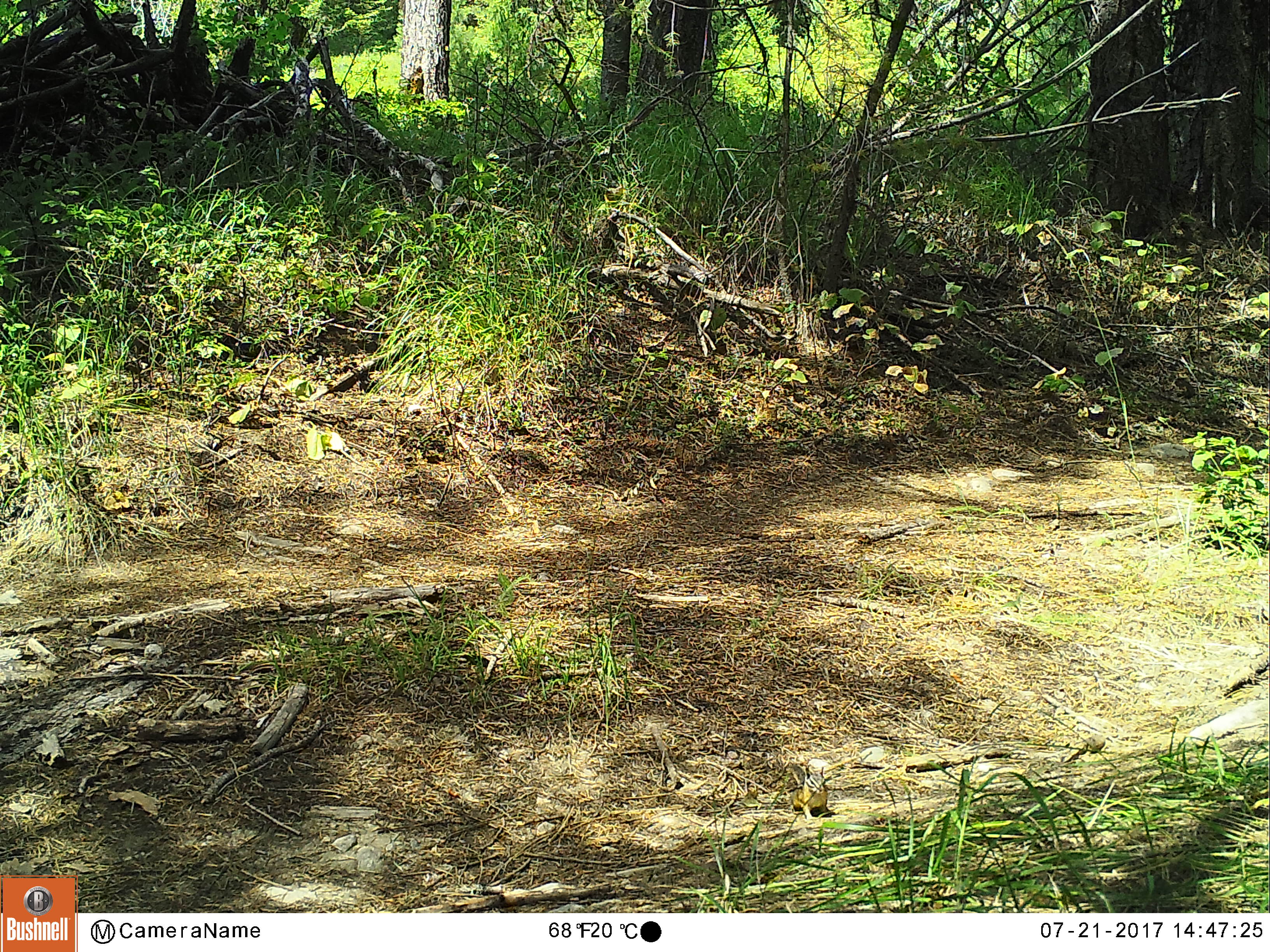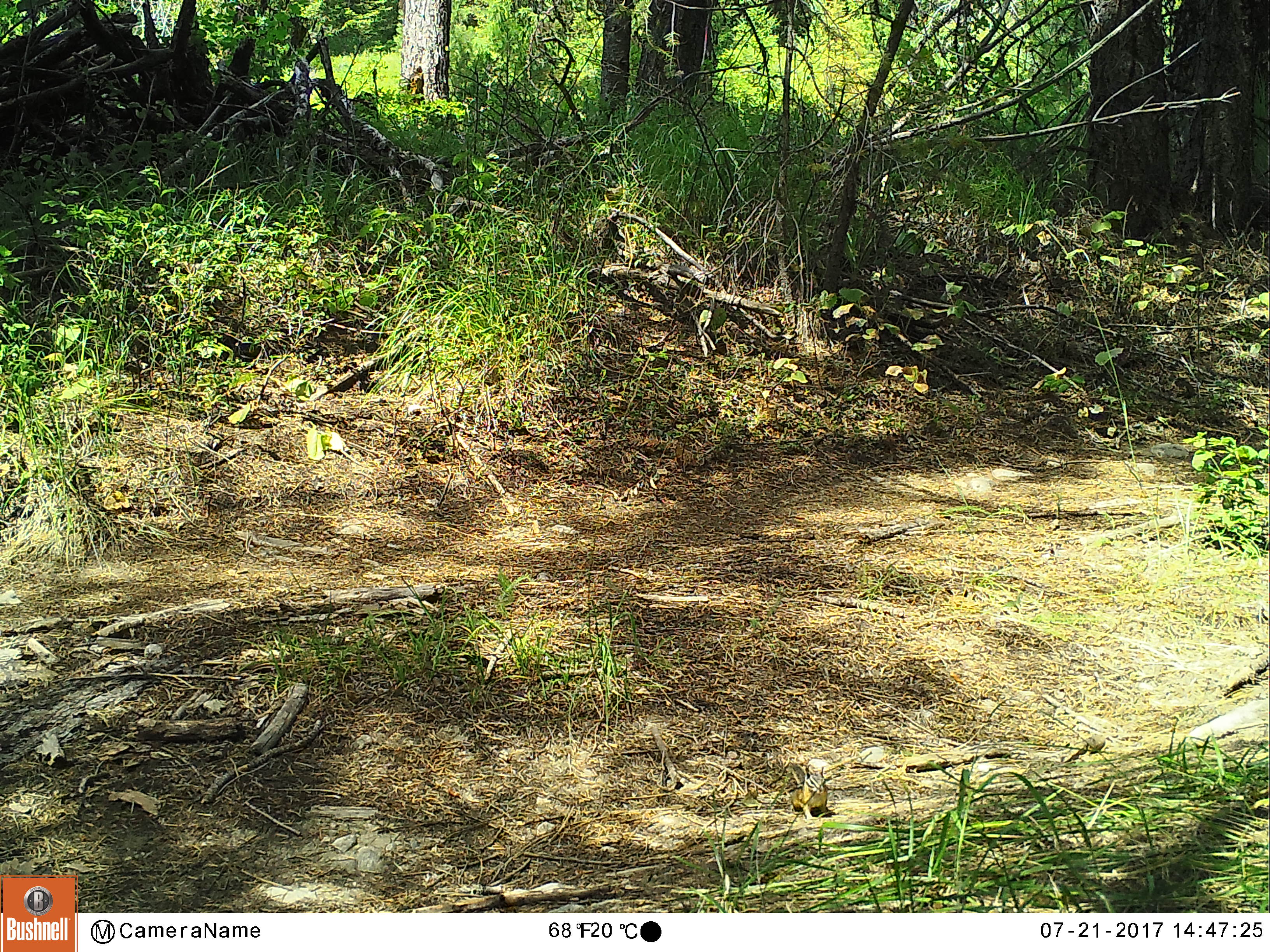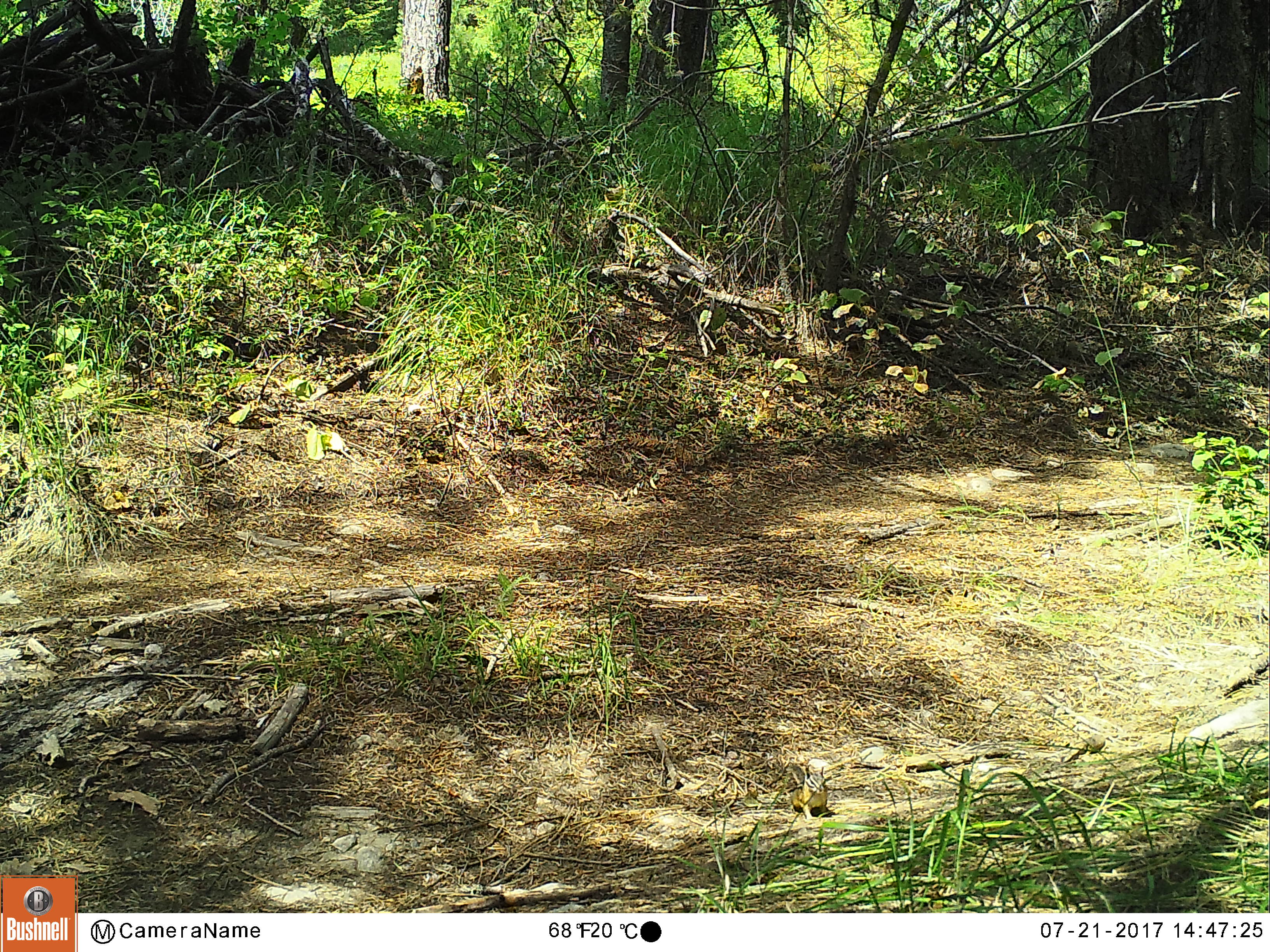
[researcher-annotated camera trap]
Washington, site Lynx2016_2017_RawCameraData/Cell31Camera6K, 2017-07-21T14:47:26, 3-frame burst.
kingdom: Animalia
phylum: Chordata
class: Mammalia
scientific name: Mammalia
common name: small mammal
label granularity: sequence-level